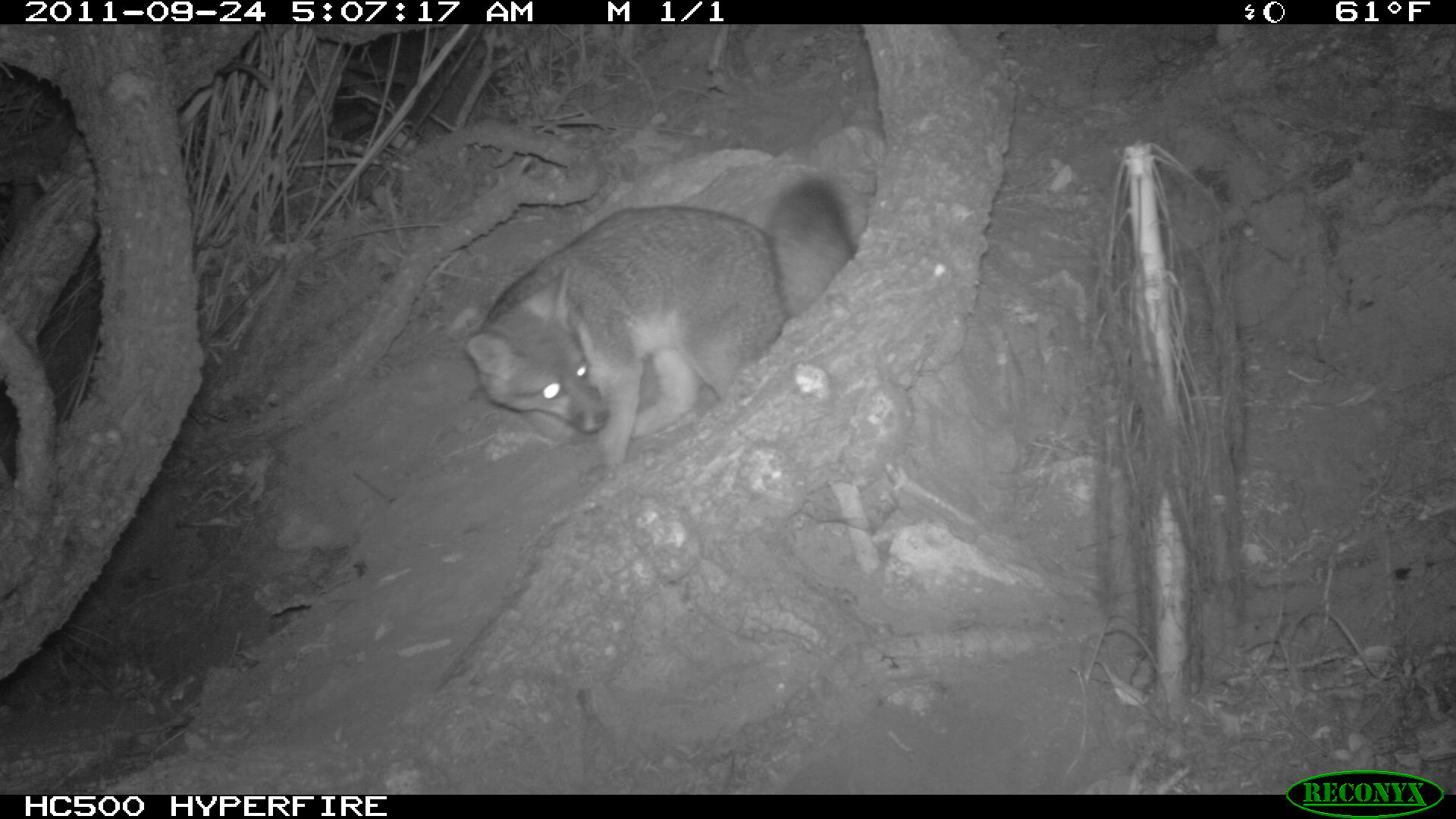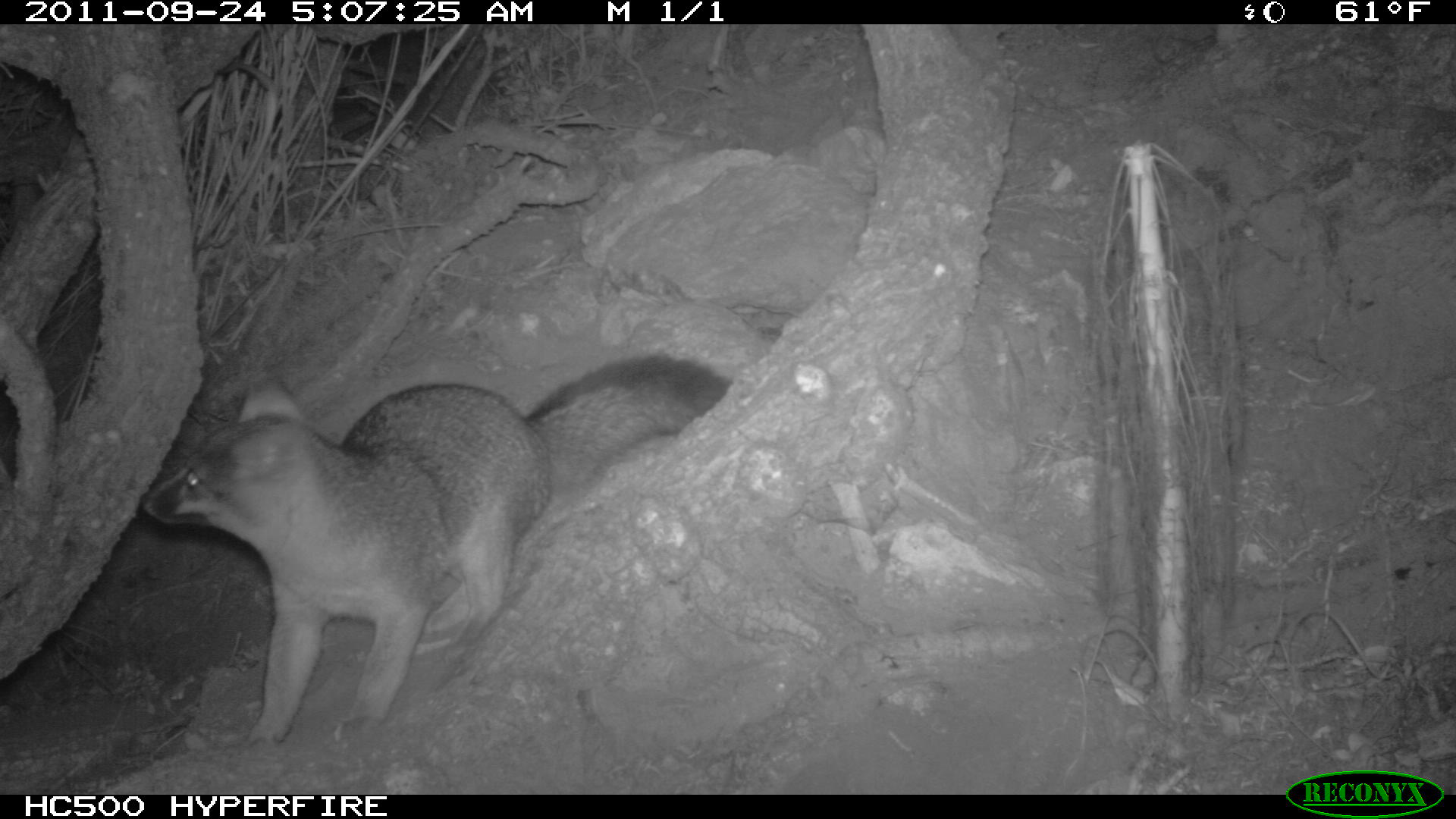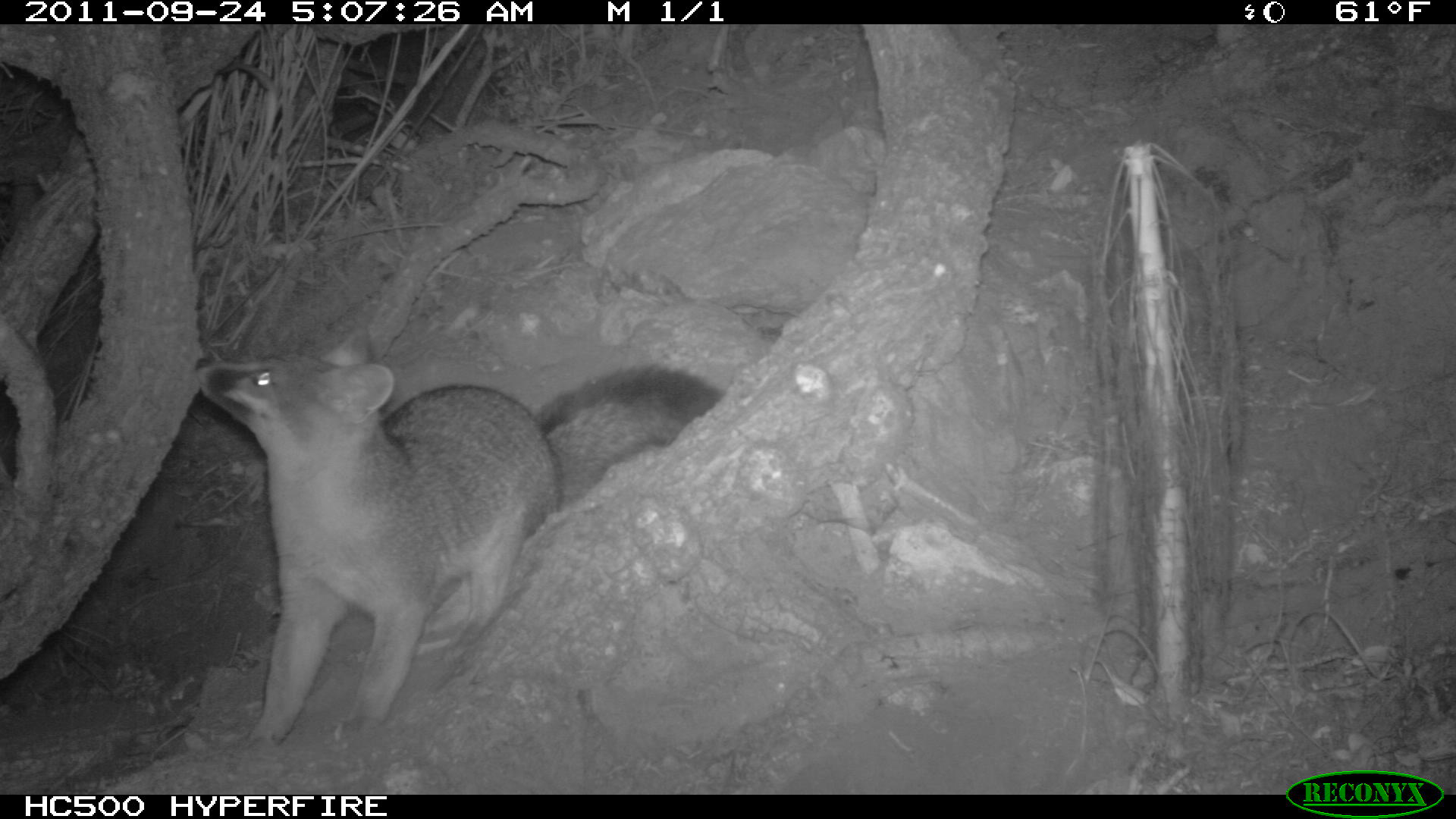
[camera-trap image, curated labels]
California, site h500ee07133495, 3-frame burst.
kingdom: Animalia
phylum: Chordata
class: Mammalia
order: Carnivora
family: Canidae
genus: Urocyon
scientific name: Urocyon littoralis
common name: island fox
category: fox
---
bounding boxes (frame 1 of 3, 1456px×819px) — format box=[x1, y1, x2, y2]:
fox: box=[460, 172, 857, 488]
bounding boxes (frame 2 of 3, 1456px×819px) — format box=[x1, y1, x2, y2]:
fox: box=[140, 350, 734, 748]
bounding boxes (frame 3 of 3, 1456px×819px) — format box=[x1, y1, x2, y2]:
fox: box=[194, 352, 726, 753]